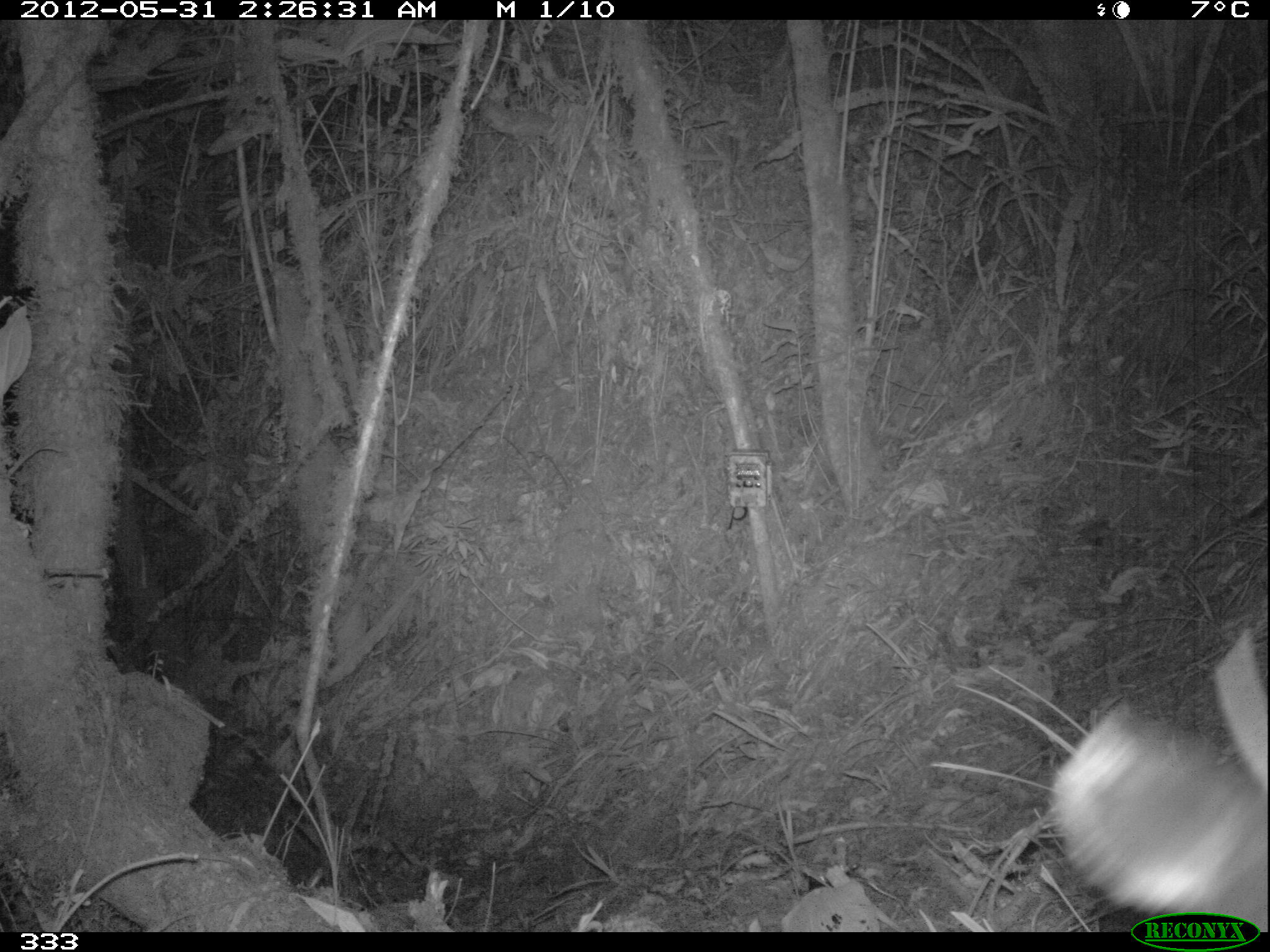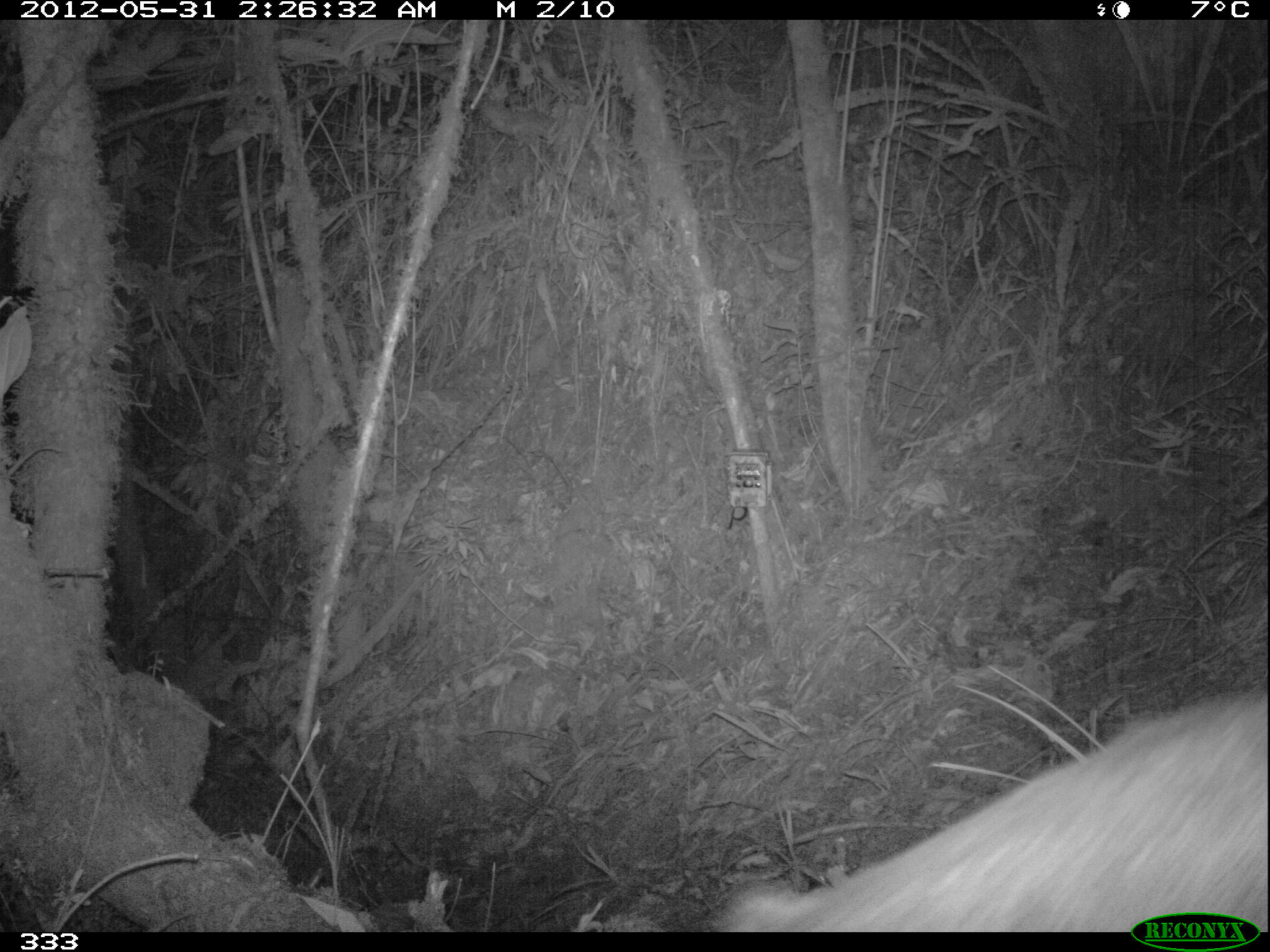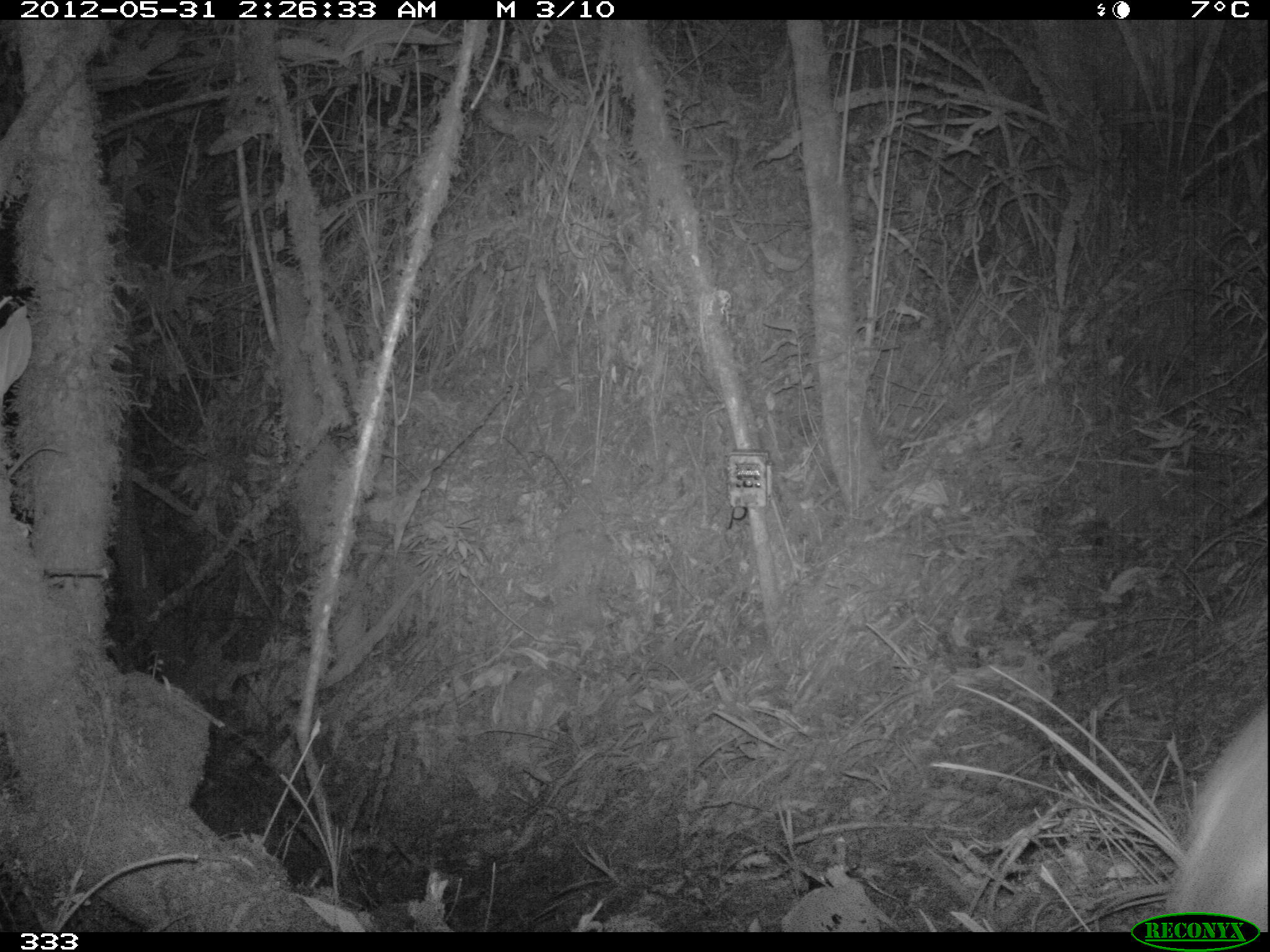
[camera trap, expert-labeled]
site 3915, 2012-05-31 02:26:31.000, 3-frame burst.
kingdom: Animalia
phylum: Chordata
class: Mammalia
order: Artiodactyla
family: Cervidae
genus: Mazama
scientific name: Mazama chunyi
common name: dwarf brocket